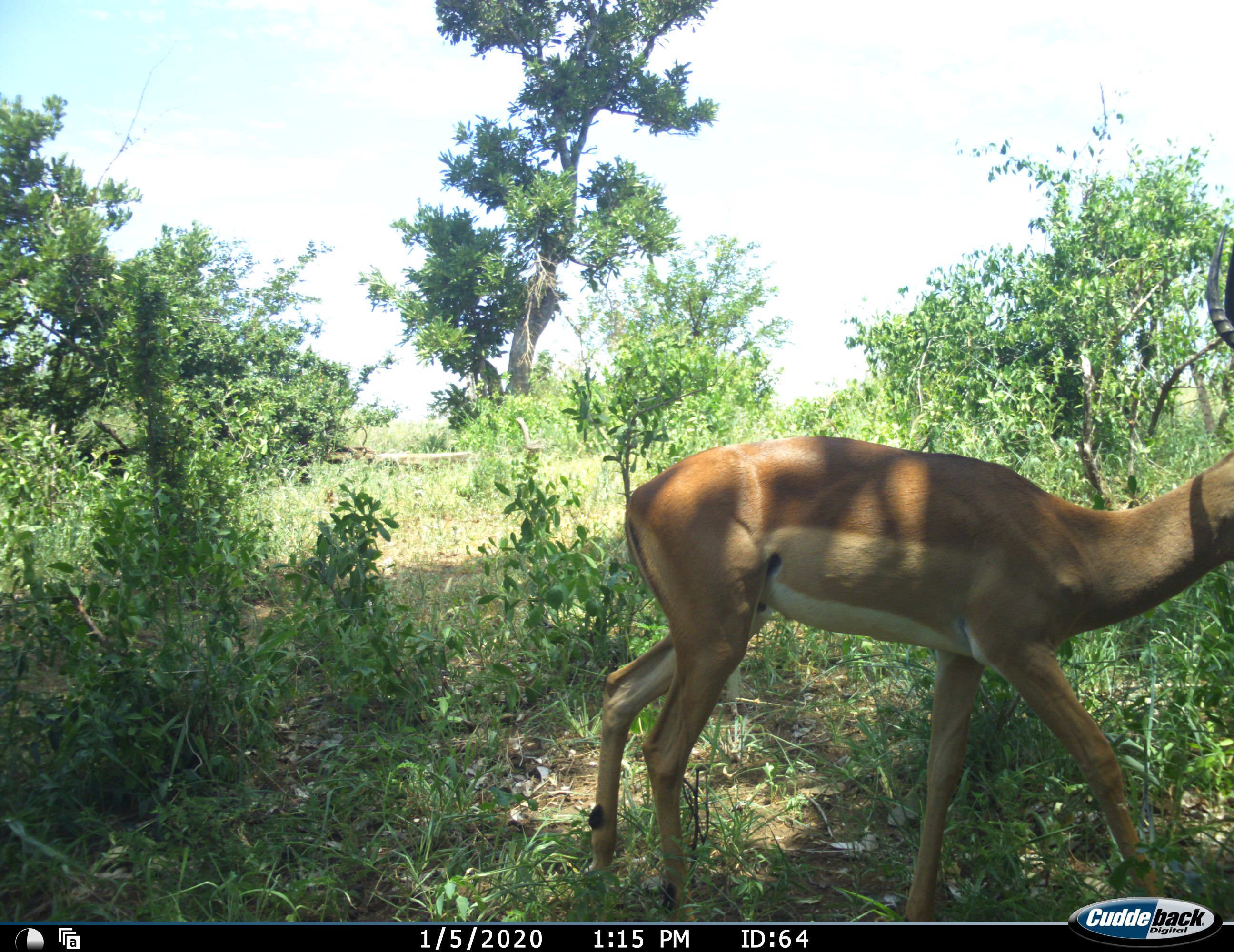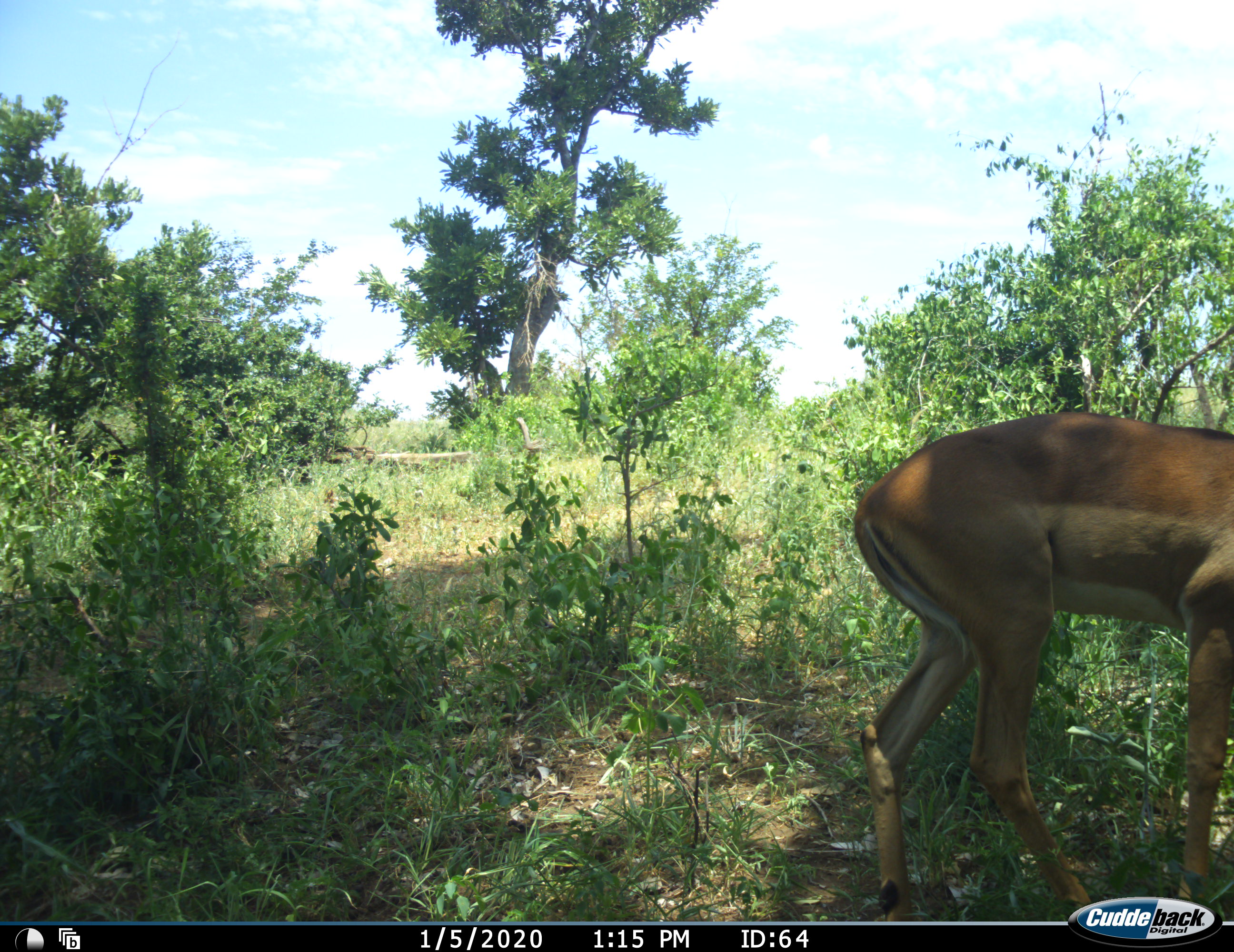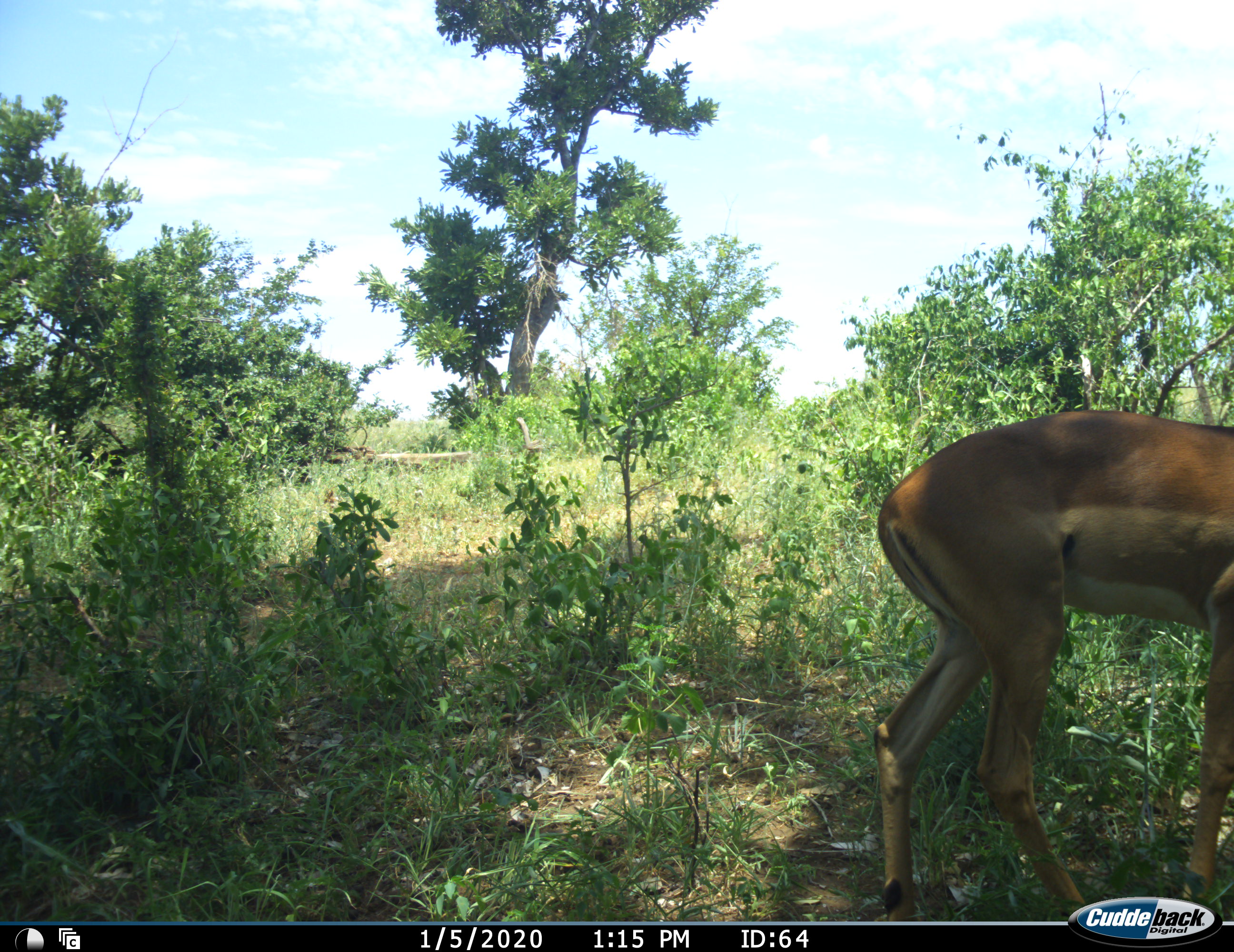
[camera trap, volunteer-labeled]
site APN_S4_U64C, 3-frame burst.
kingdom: Animalia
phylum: Chordata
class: Mammalia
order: Artiodactyla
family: Bovidae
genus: Aepyceros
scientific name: Aepyceros melampus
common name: impala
Impala (Aepyceros melampus), count 1. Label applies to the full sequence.